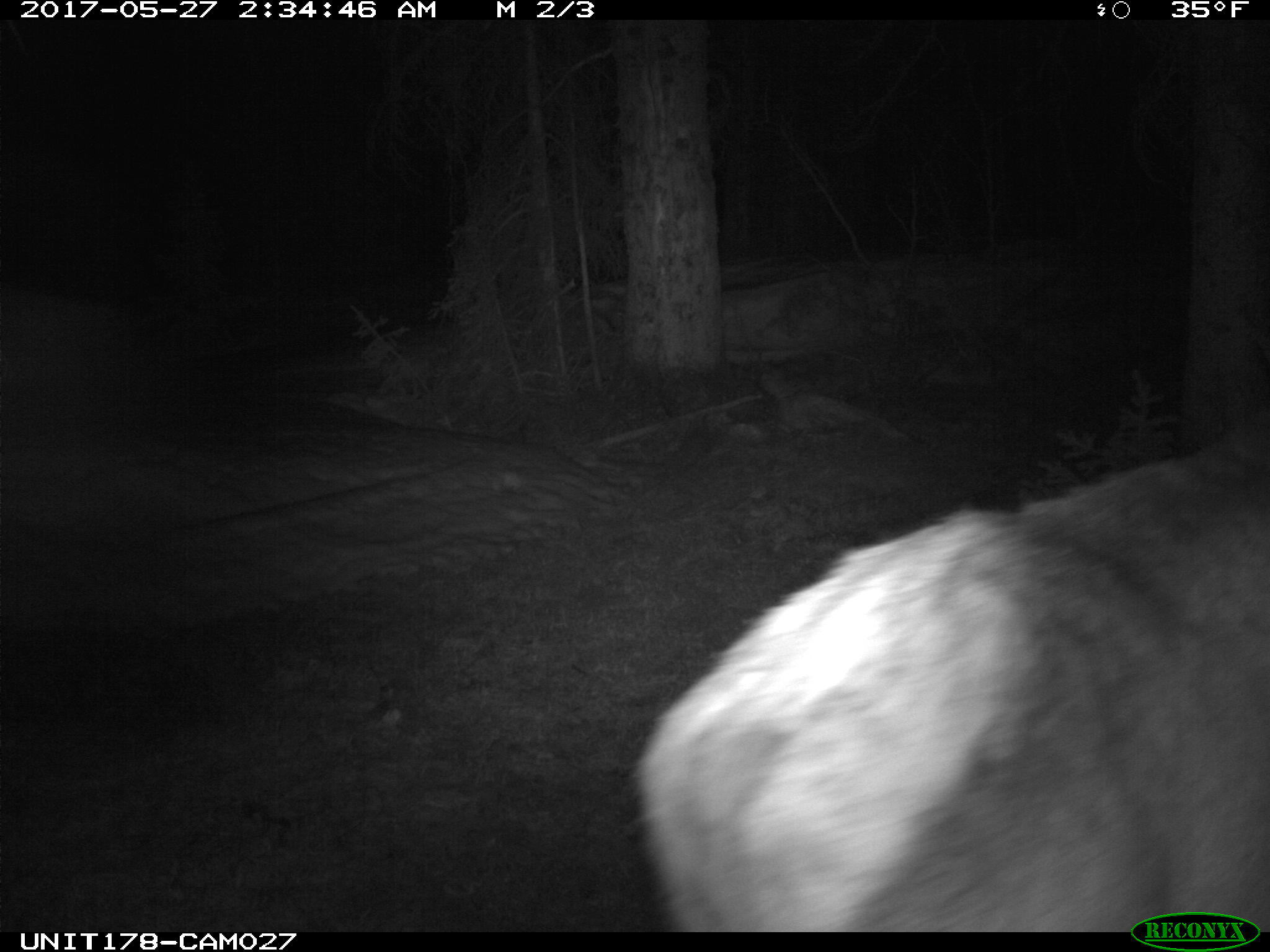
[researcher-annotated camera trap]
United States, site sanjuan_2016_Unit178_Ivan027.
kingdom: Animalia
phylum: Chordata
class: Mammalia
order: Artiodactyla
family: Cervidae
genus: Cervus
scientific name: Cervus elaphus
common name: red deer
Cervus elaphus (red deer).